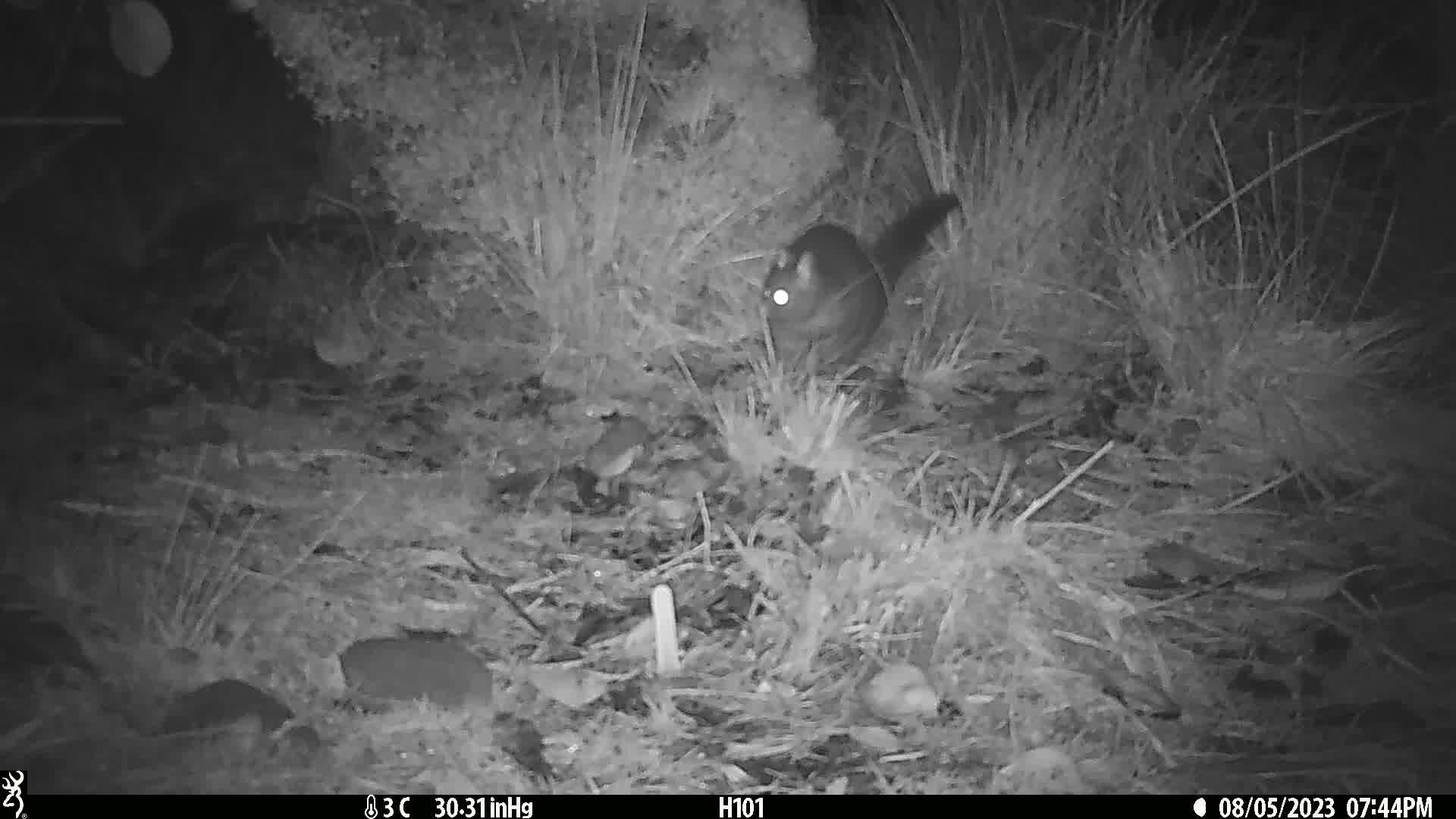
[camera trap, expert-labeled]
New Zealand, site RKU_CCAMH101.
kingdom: Animalia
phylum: Chordata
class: Mammalia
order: Diprotodontia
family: Phalangeridae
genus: Trichosurus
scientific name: Trichosurus vulpecula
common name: common brushtail possum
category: possum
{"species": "possum (common brushtail possum) (Trichosurus vulpecula)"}